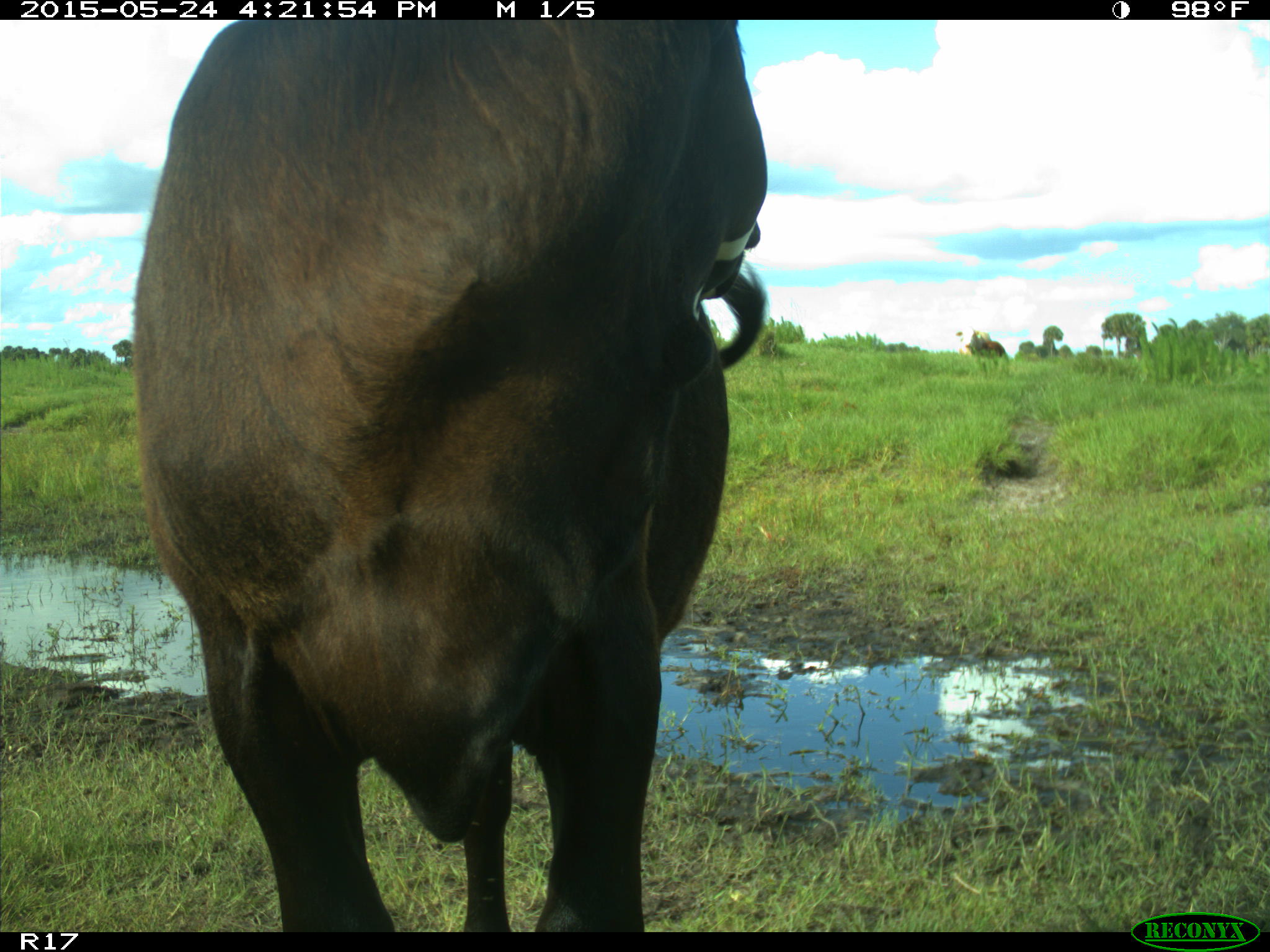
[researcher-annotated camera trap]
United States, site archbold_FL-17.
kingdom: Animalia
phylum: Chordata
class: Mammalia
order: Artiodactyla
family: Bovidae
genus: Bos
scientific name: Bos taurus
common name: domestic cow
Bos taurus (domestic cow).